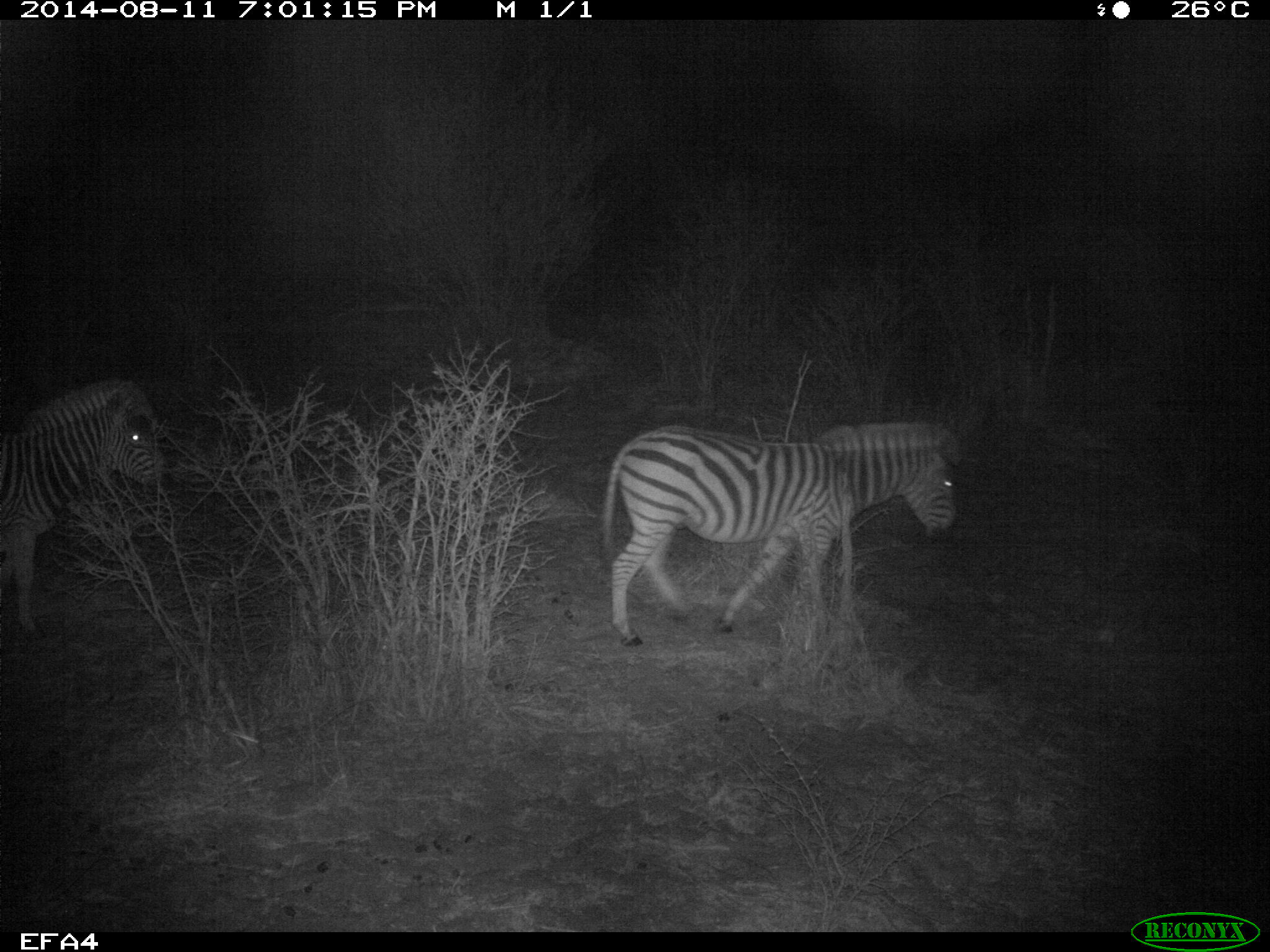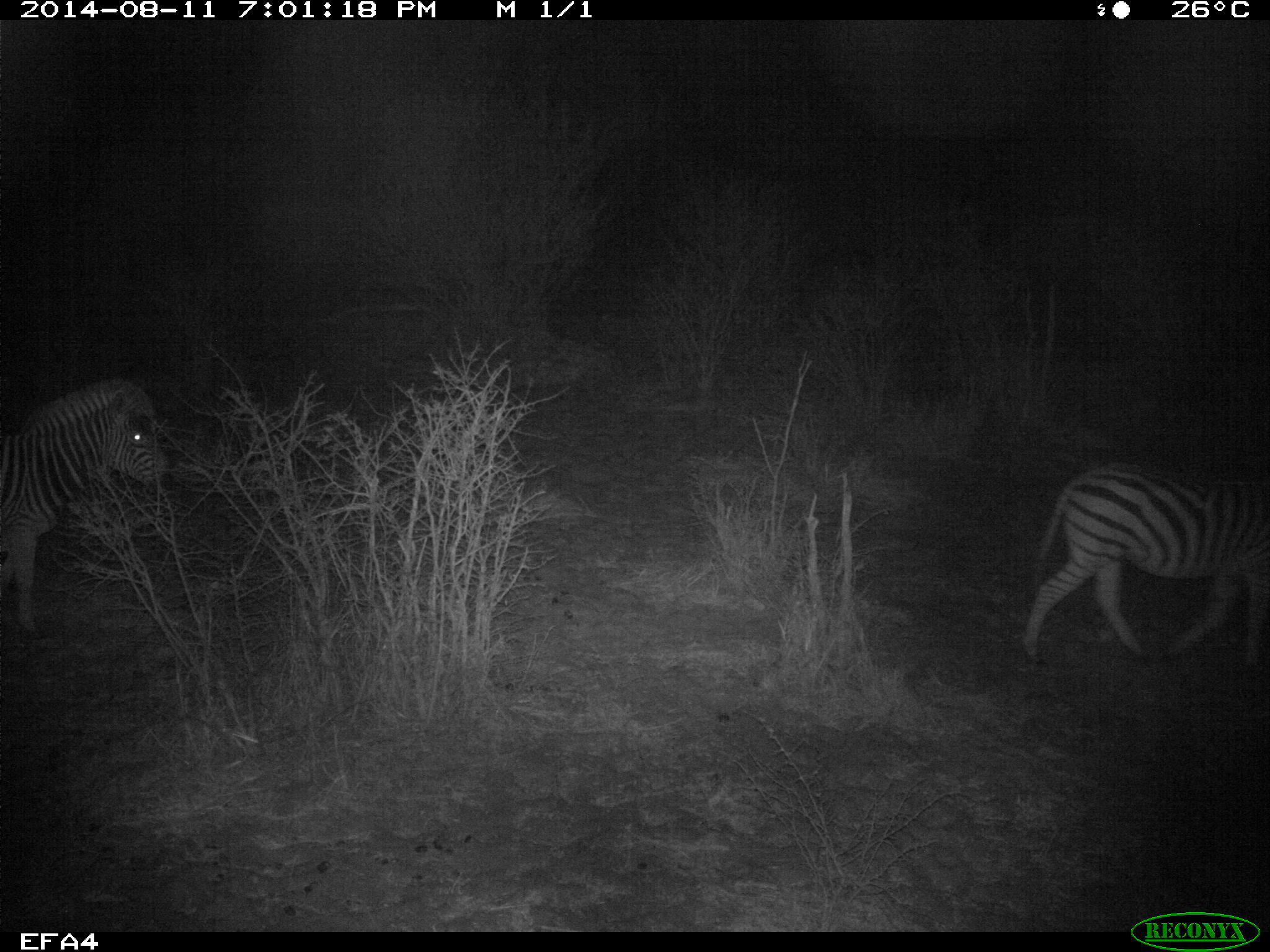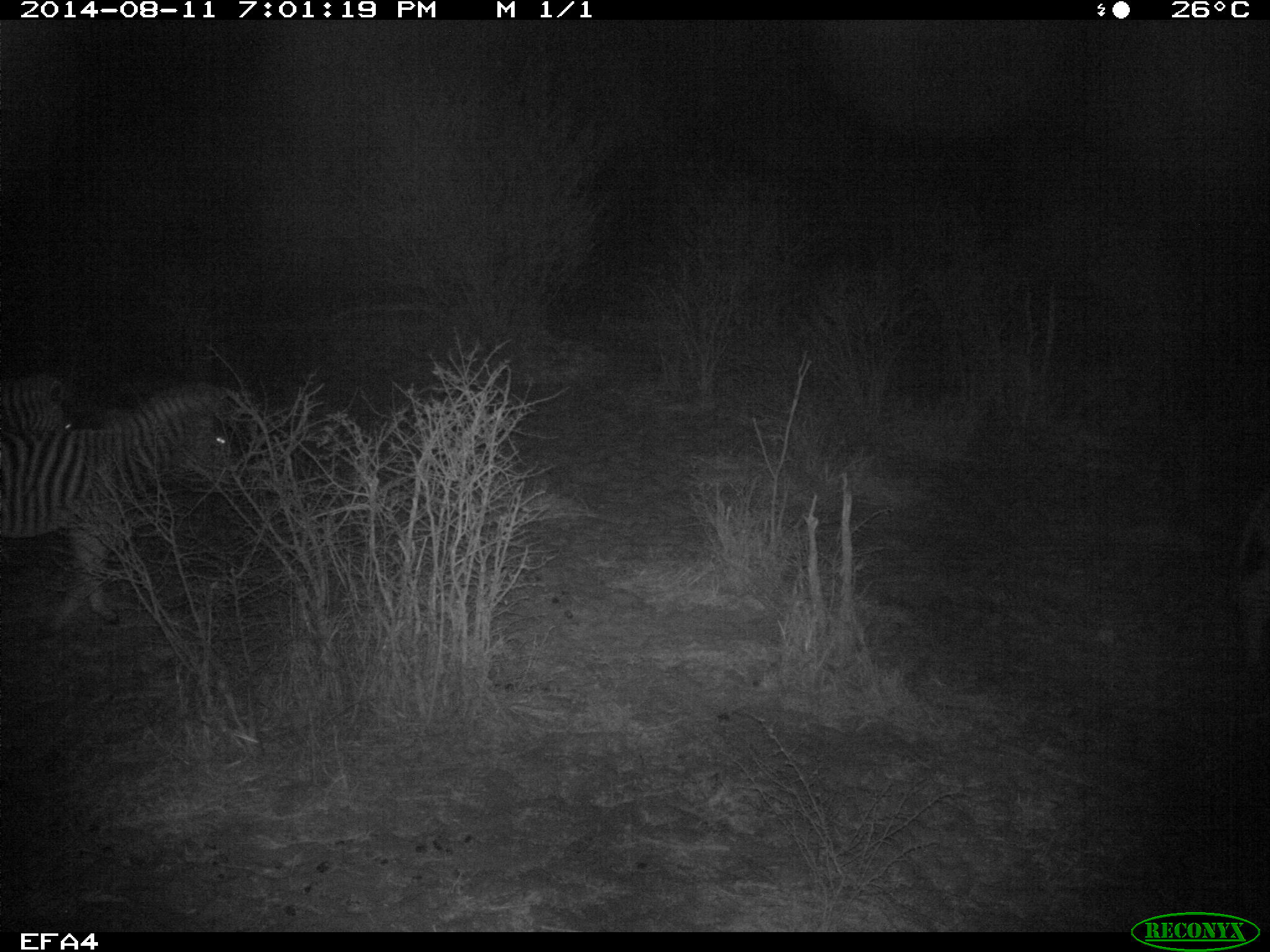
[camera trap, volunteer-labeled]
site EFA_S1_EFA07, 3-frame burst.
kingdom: Animalia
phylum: Chordata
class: Mammalia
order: Perissodactyla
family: Equidae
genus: Equus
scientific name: Equus quagga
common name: plains zebra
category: zebraplains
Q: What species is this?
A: Zebraplains (plains zebra) (Equus quagga).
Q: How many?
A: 3.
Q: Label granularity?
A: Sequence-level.